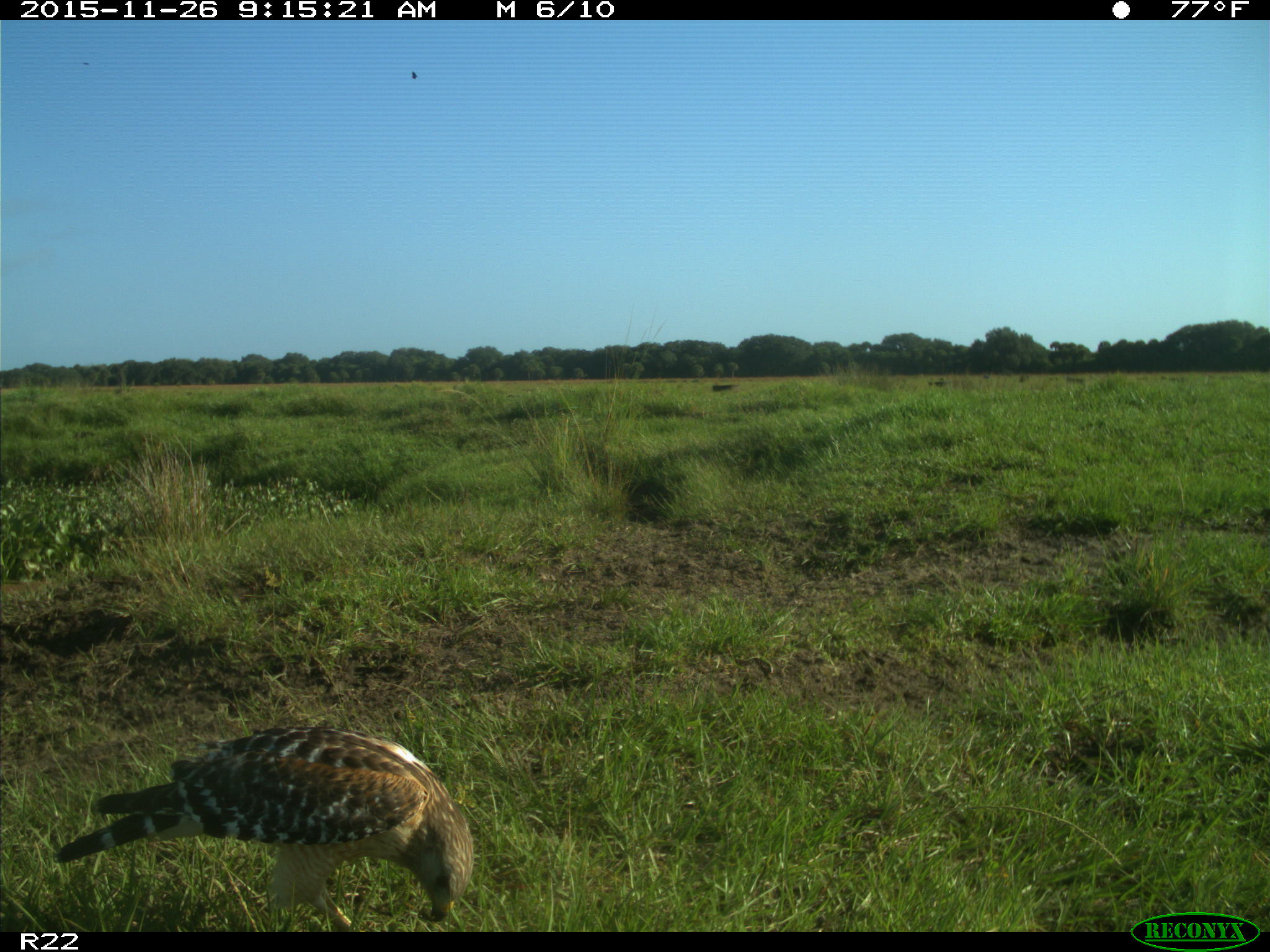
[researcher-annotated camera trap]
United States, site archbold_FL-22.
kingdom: Animalia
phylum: Chordata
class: Aves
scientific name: Aves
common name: birds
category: unidentified bird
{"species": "unidentified bird (birds) (Aves)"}